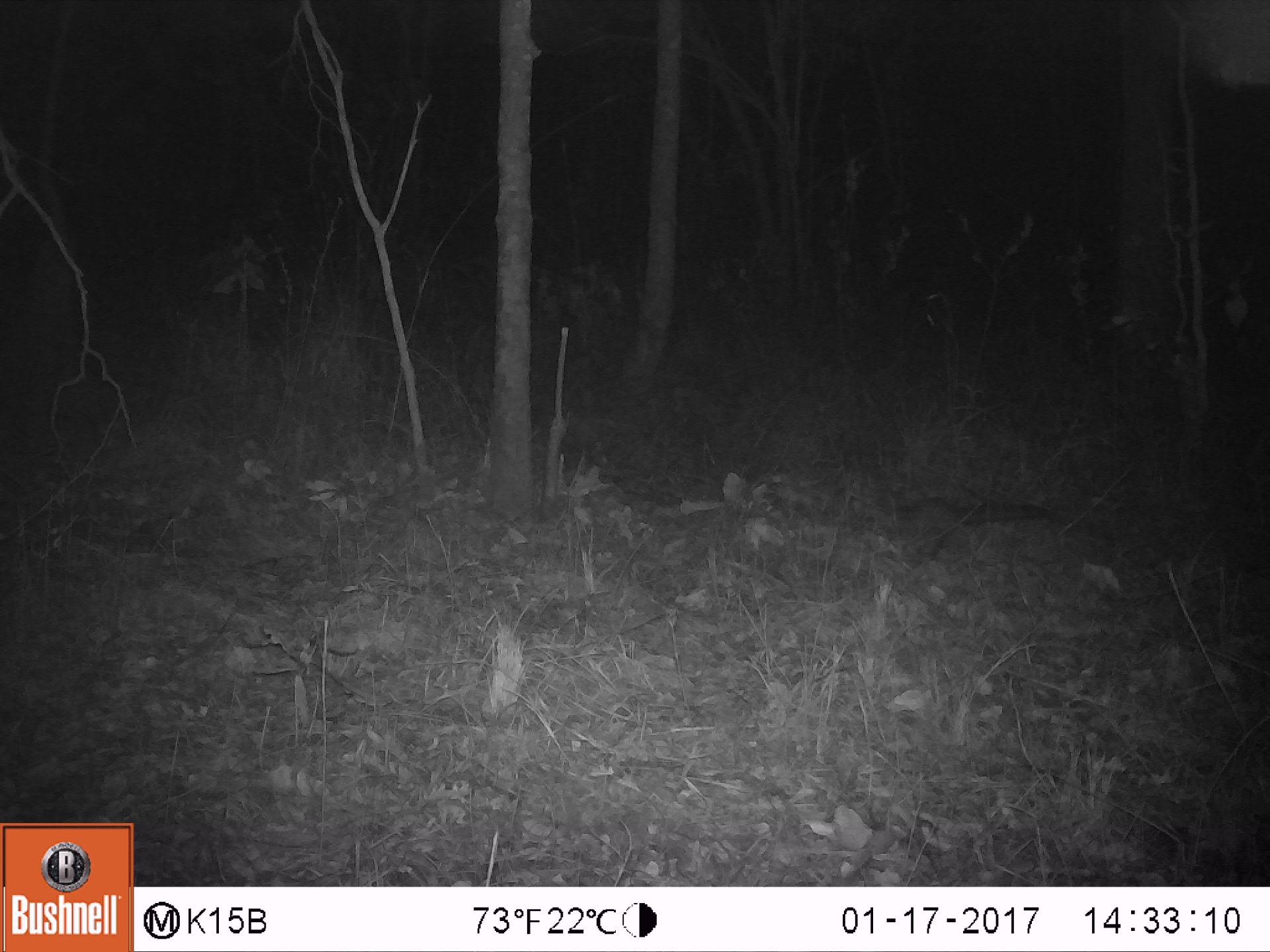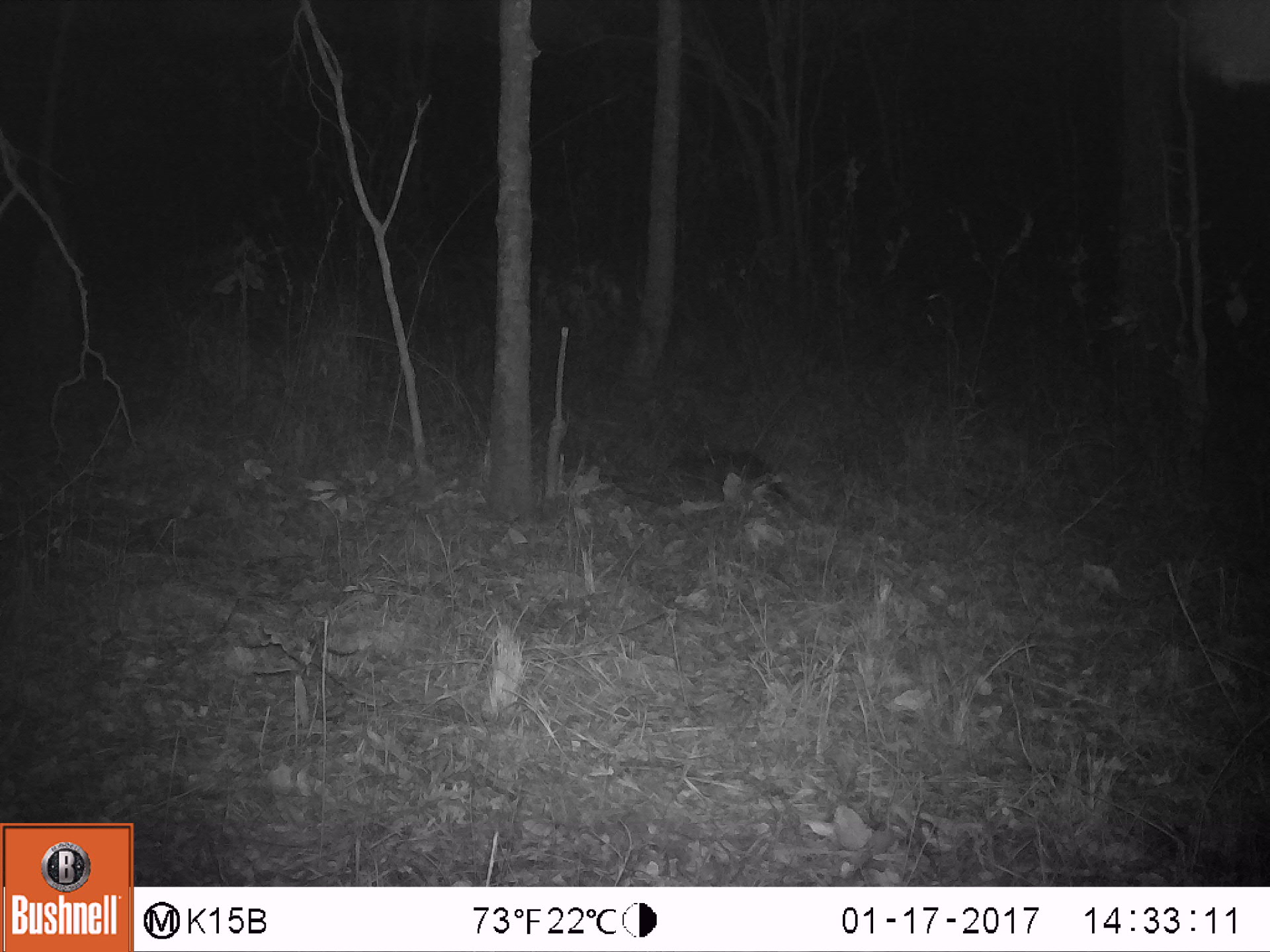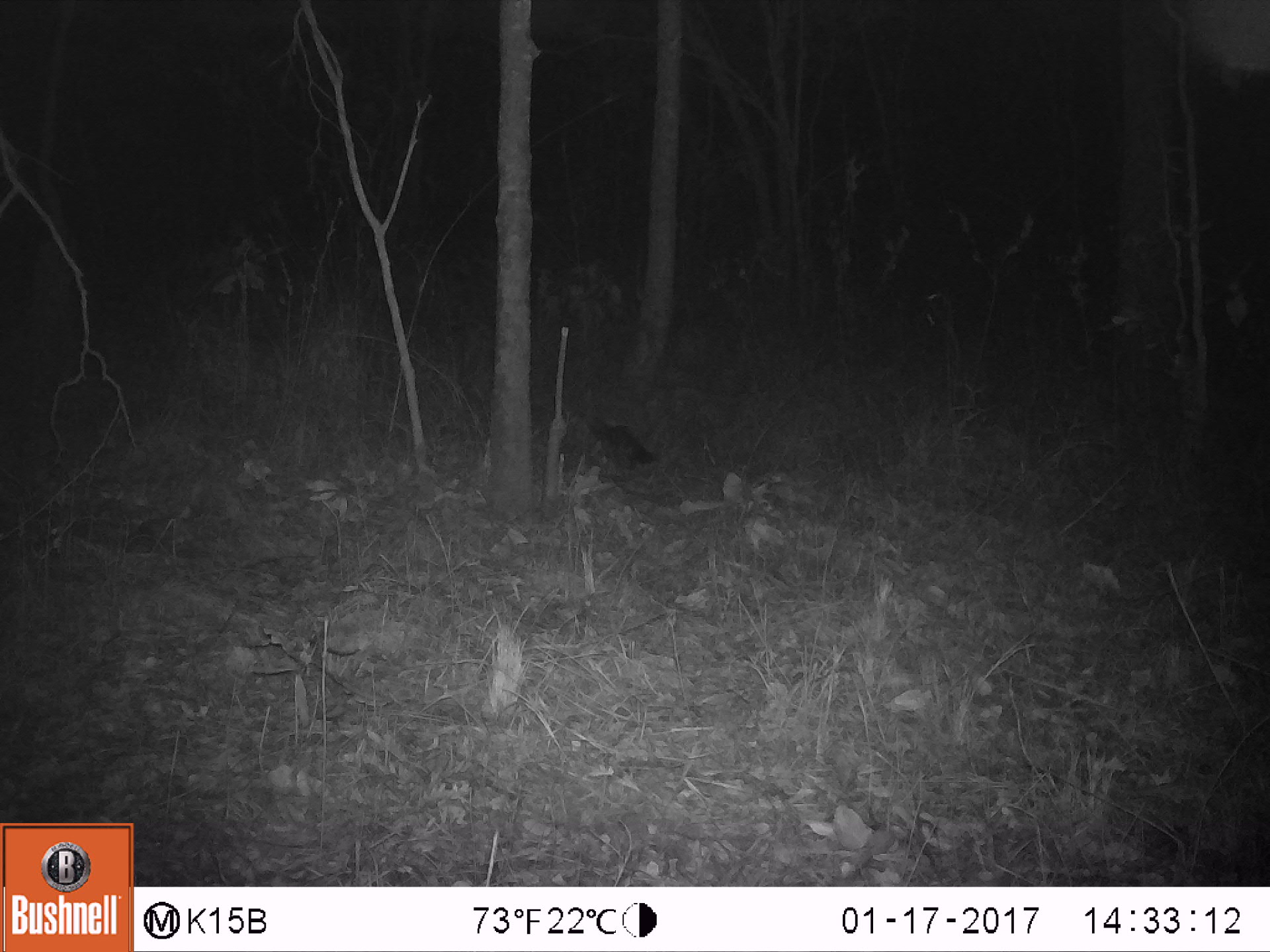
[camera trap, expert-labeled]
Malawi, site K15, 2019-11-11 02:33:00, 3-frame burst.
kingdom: Animalia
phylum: Chordata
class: Mammalia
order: Carnivora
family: Viverridae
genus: Genetta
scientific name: Genetta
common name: genet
Genet (Genetta), count 1.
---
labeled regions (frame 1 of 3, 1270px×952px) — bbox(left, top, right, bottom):
genet: bbox(875, 496, 1064, 547)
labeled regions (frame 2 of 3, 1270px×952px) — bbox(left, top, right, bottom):
genet: bbox(663, 448, 818, 525)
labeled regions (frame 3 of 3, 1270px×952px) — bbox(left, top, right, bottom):
genet: bbox(587, 407, 666, 468)